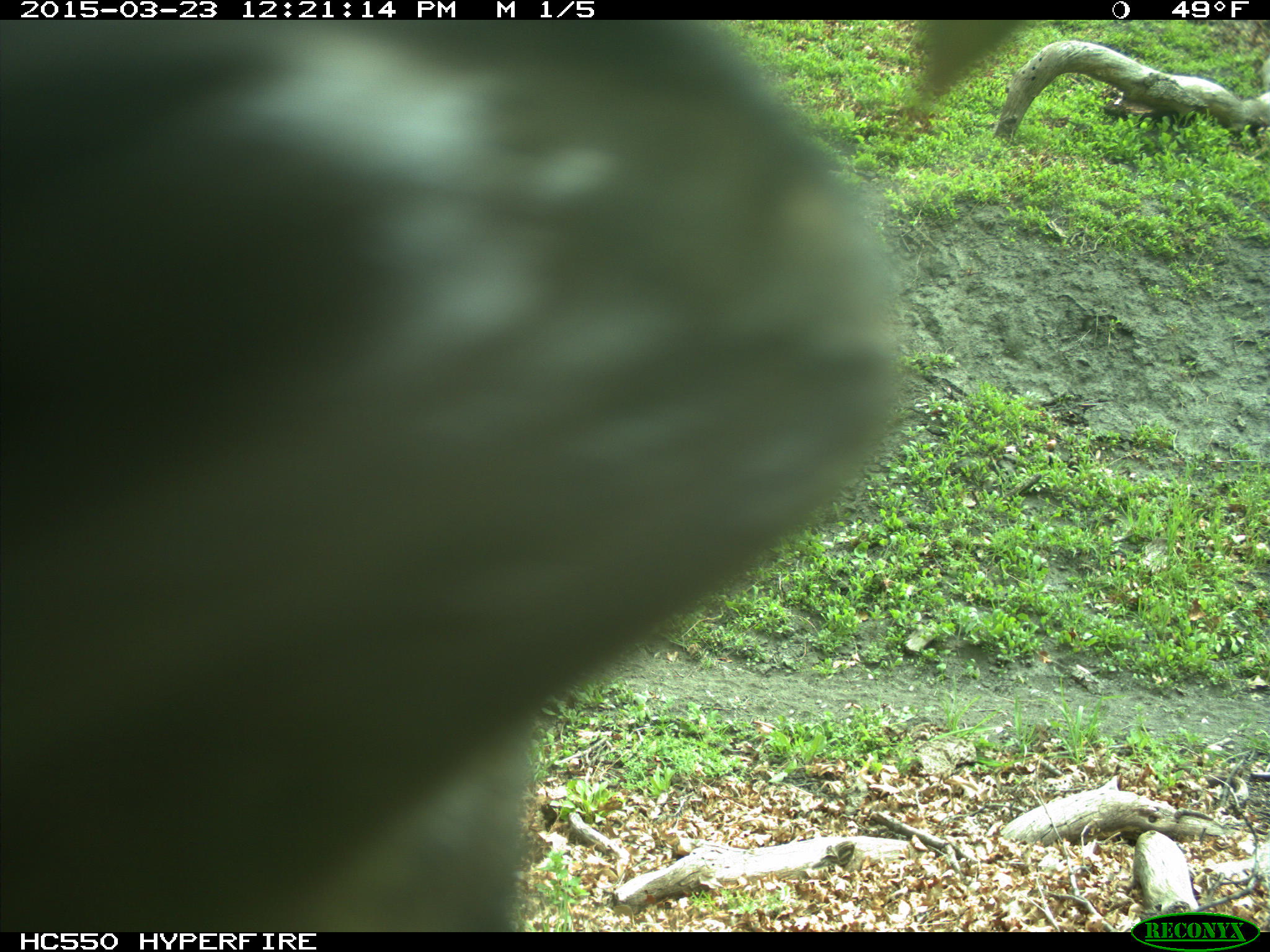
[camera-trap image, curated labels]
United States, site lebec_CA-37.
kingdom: Animalia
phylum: Chordata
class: Mammalia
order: Artiodactyla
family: Bovidae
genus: Bos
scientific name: Bos taurus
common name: domestic cow